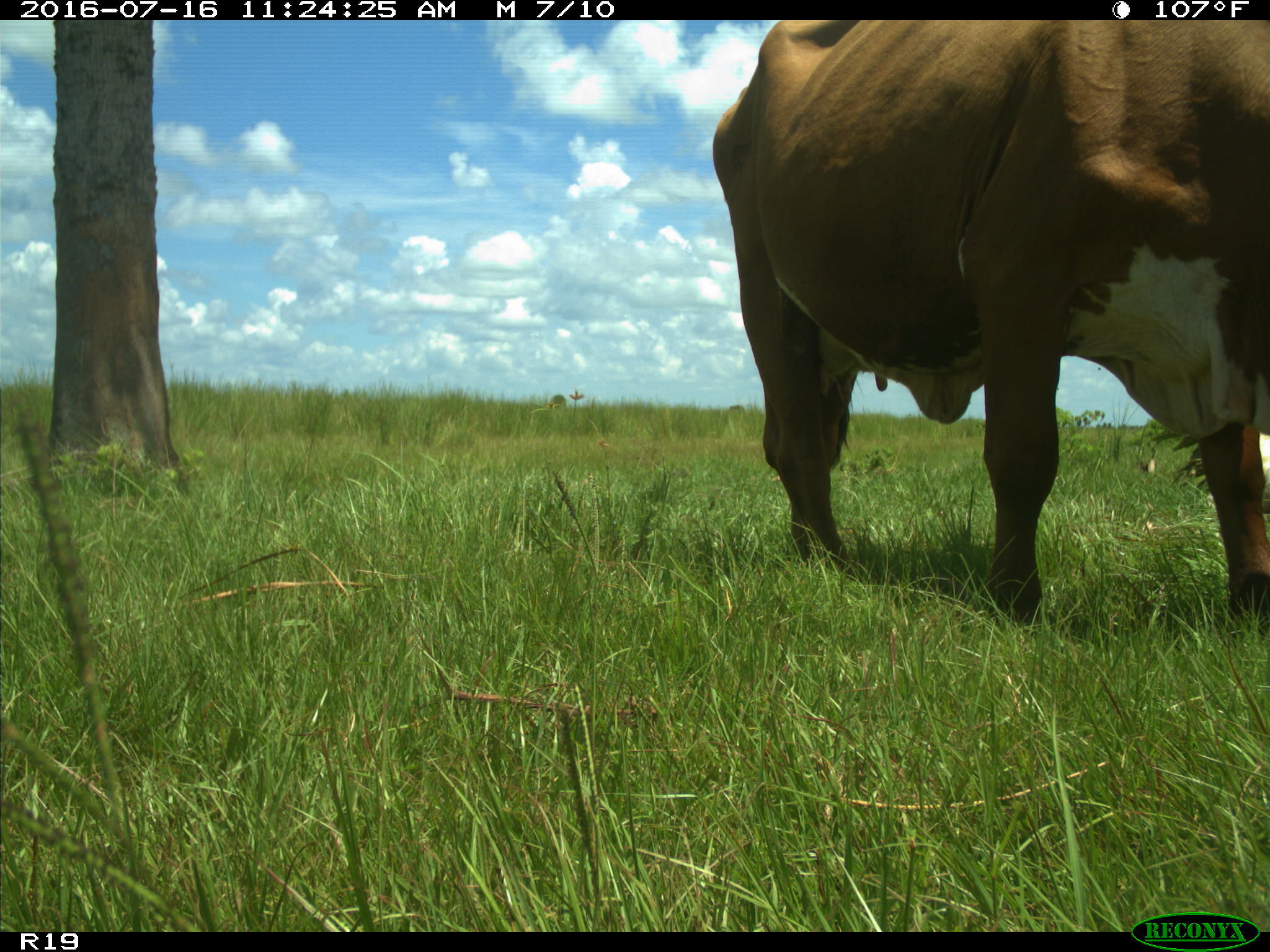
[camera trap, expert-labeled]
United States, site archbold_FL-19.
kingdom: Animalia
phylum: Chordata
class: Mammalia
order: Artiodactyla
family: Bovidae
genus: Bos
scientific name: Bos taurus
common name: domestic cow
Bos taurus (domestic cow).